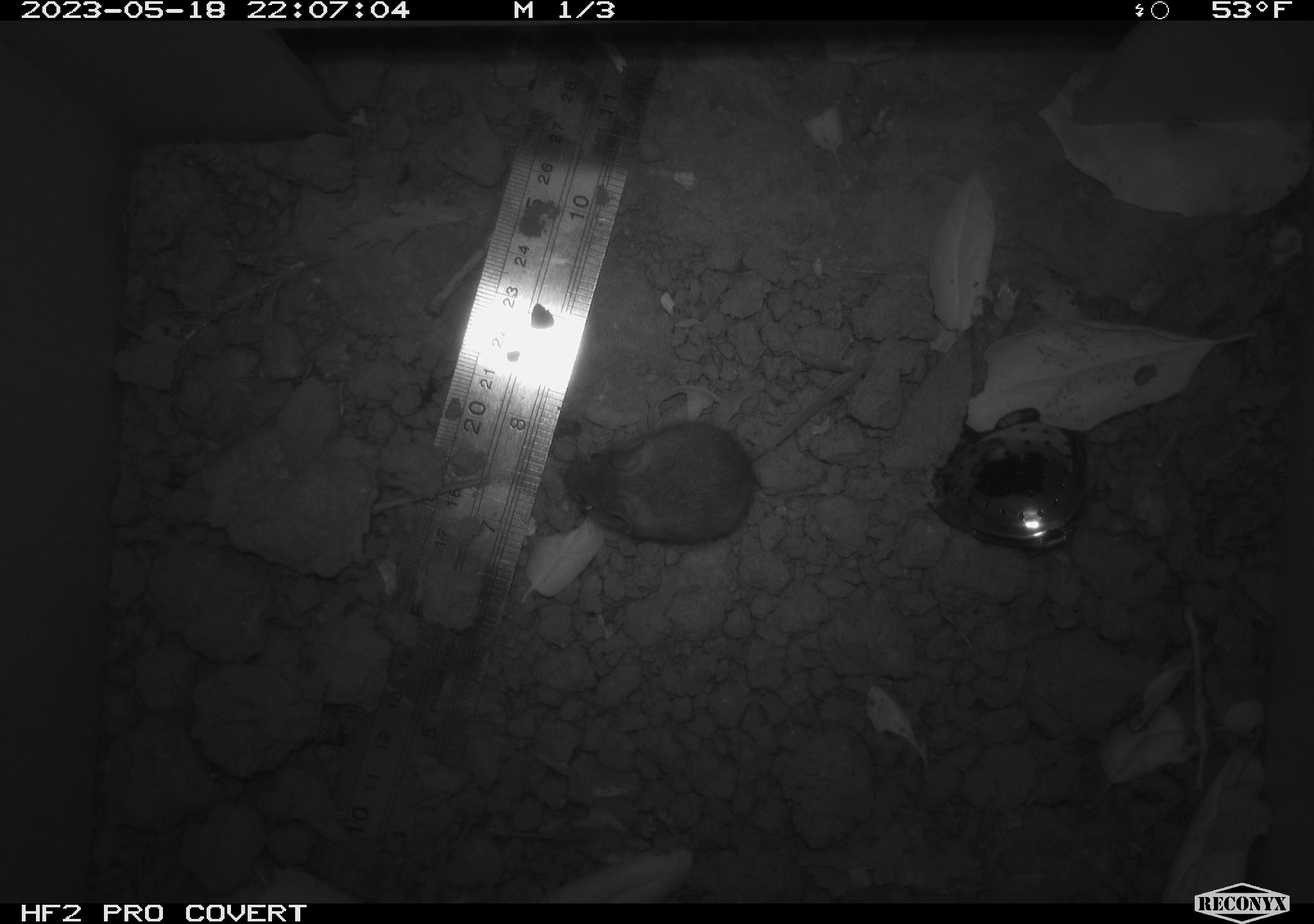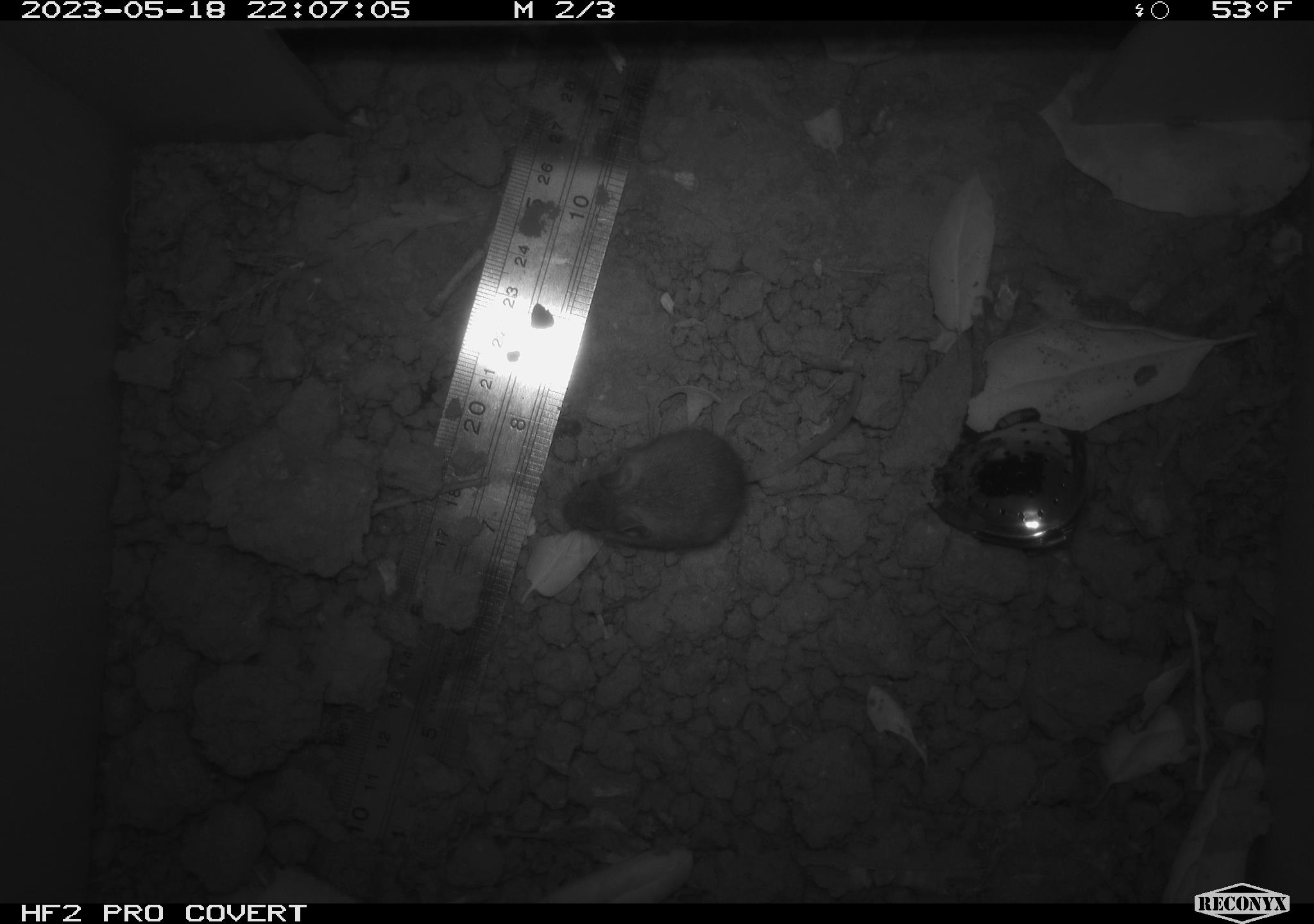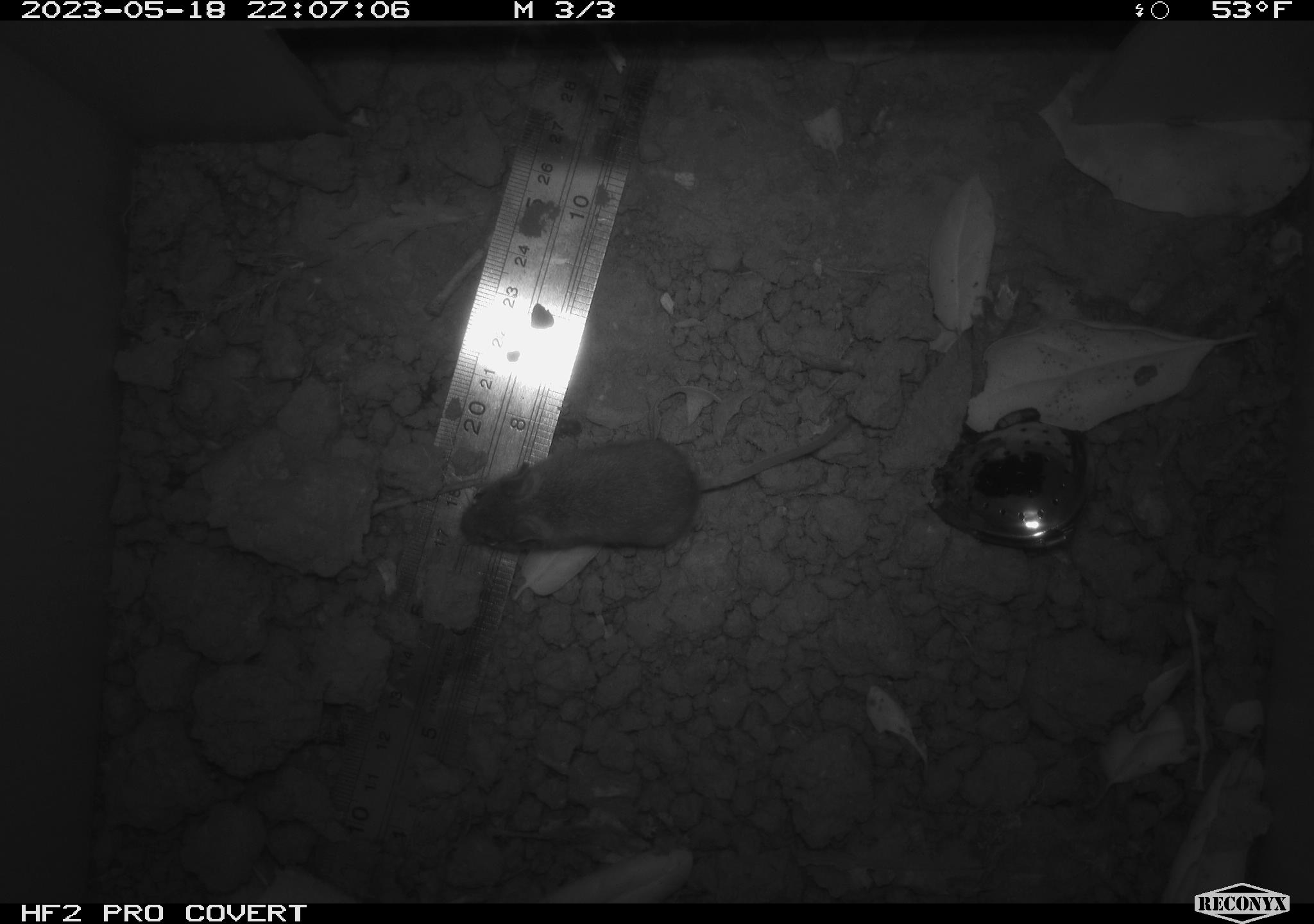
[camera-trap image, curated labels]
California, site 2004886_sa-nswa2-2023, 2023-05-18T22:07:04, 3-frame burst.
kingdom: Animalia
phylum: Chordata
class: Mammalia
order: Rodentia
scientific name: Rodentia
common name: mouse species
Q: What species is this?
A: Mouse species (Rodentia).